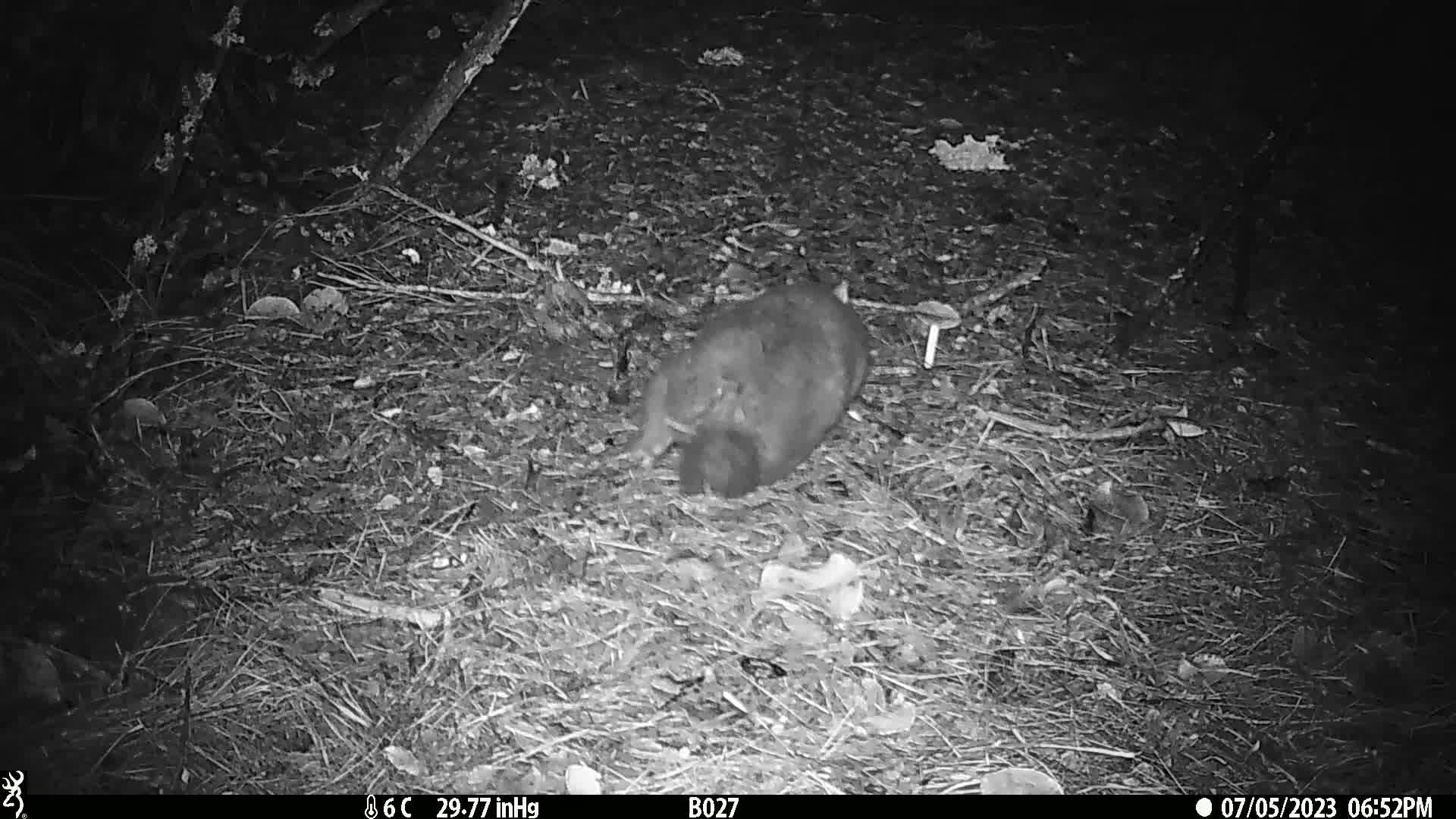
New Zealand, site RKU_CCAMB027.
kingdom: Animalia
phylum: Chordata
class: Mammalia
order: Diprotodontia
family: Phalangeridae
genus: Trichosurus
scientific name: Trichosurus vulpecula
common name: common brushtail possum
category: possum